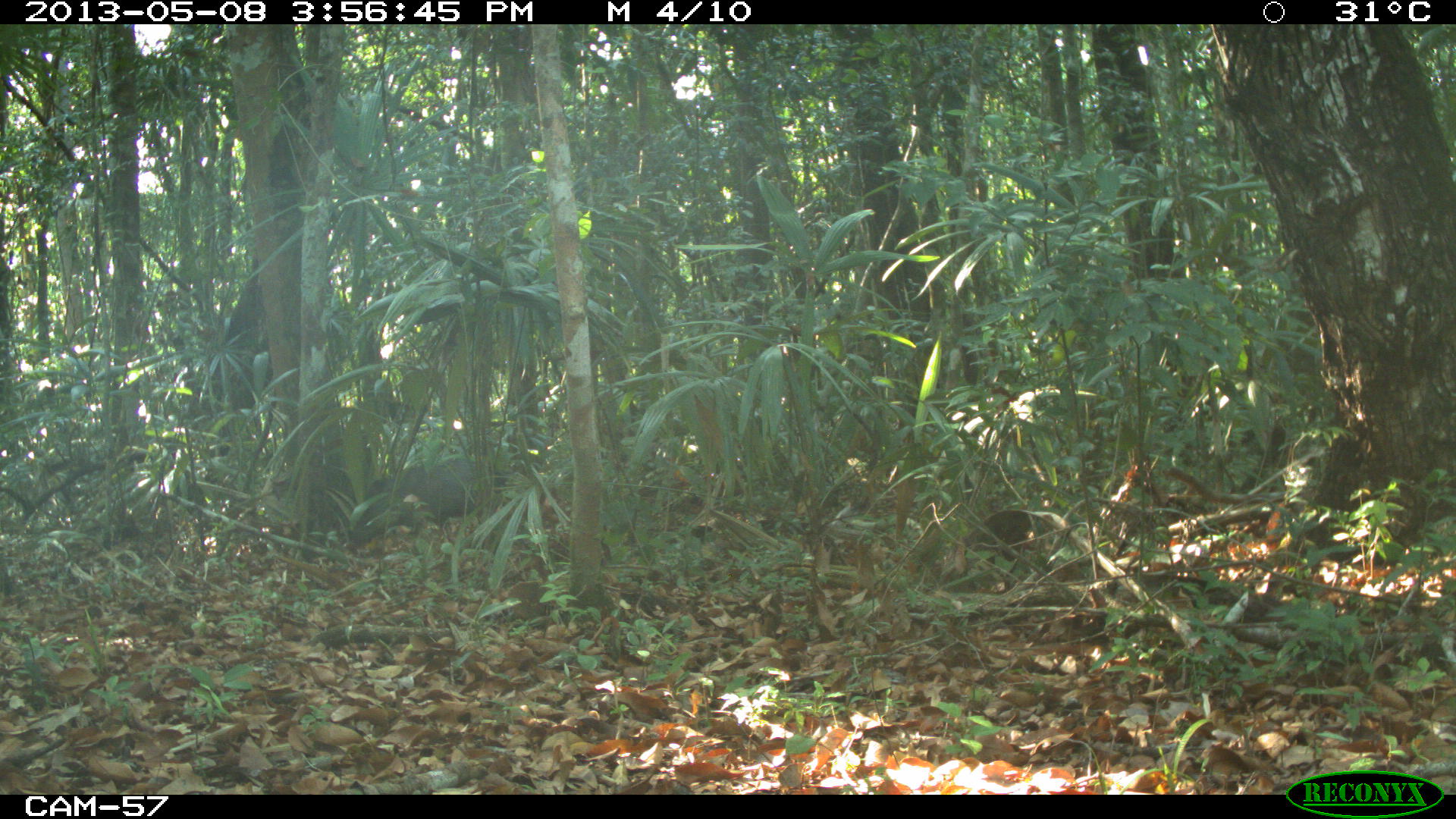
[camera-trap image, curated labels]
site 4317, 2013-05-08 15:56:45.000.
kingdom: Animalia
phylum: Chordata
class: Mammalia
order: Artiodactyla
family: Tayassuidae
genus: Pecari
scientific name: Pecari tajacu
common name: collared peccary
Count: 3.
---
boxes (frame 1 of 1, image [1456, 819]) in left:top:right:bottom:
pecari tajacu: 349:456:510:544